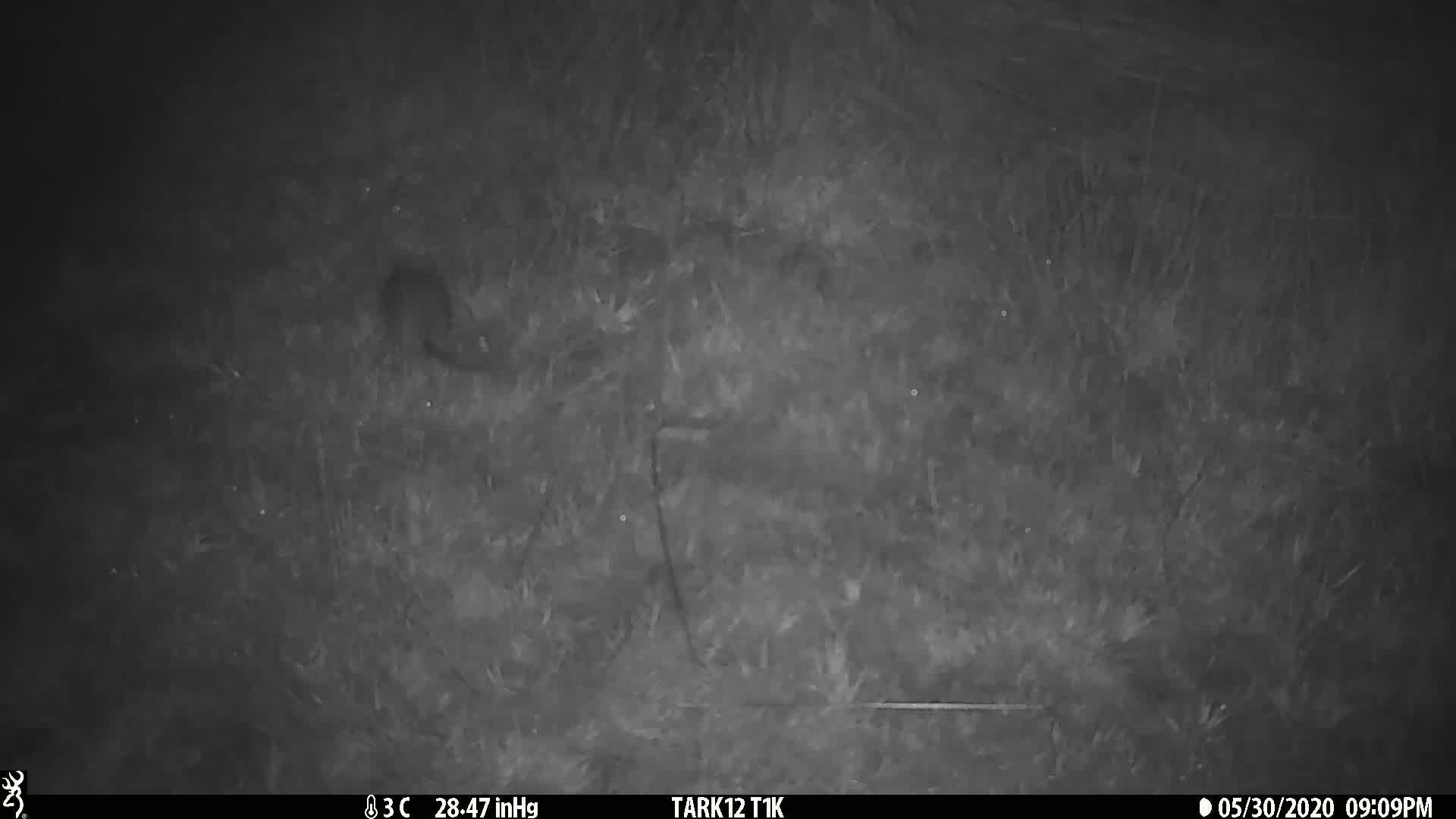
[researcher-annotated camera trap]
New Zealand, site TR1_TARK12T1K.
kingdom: Animalia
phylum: Chordata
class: Mammalia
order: Rodentia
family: Muridae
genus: Rattus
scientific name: Rattus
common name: rat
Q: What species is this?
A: Rat (Rattus).